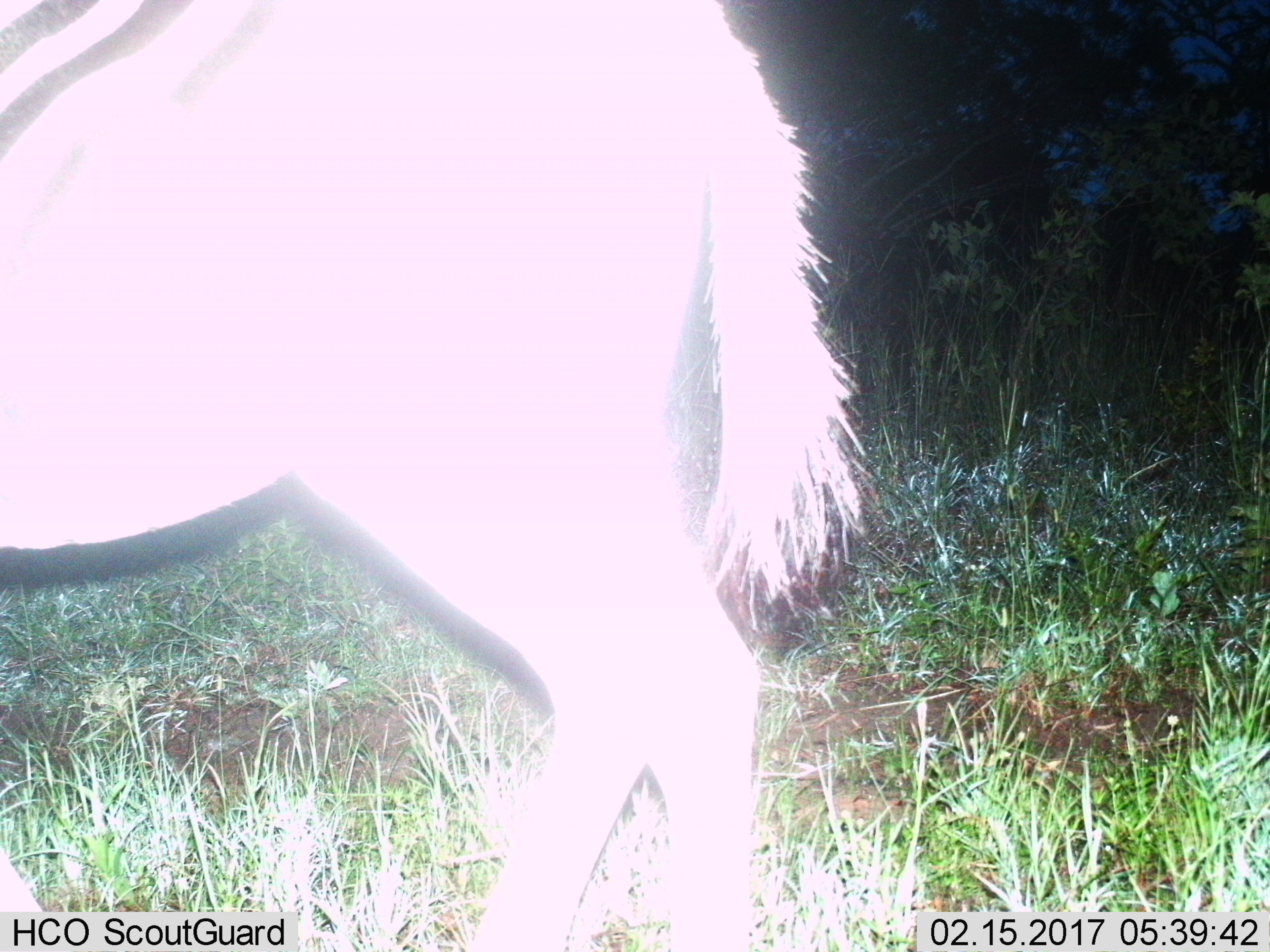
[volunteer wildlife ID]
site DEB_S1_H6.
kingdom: Animalia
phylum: Chordata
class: Mammalia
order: Perissodactyla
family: Equidae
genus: Equus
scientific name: Equus quagga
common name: plains zebra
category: zebraplains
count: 1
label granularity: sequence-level